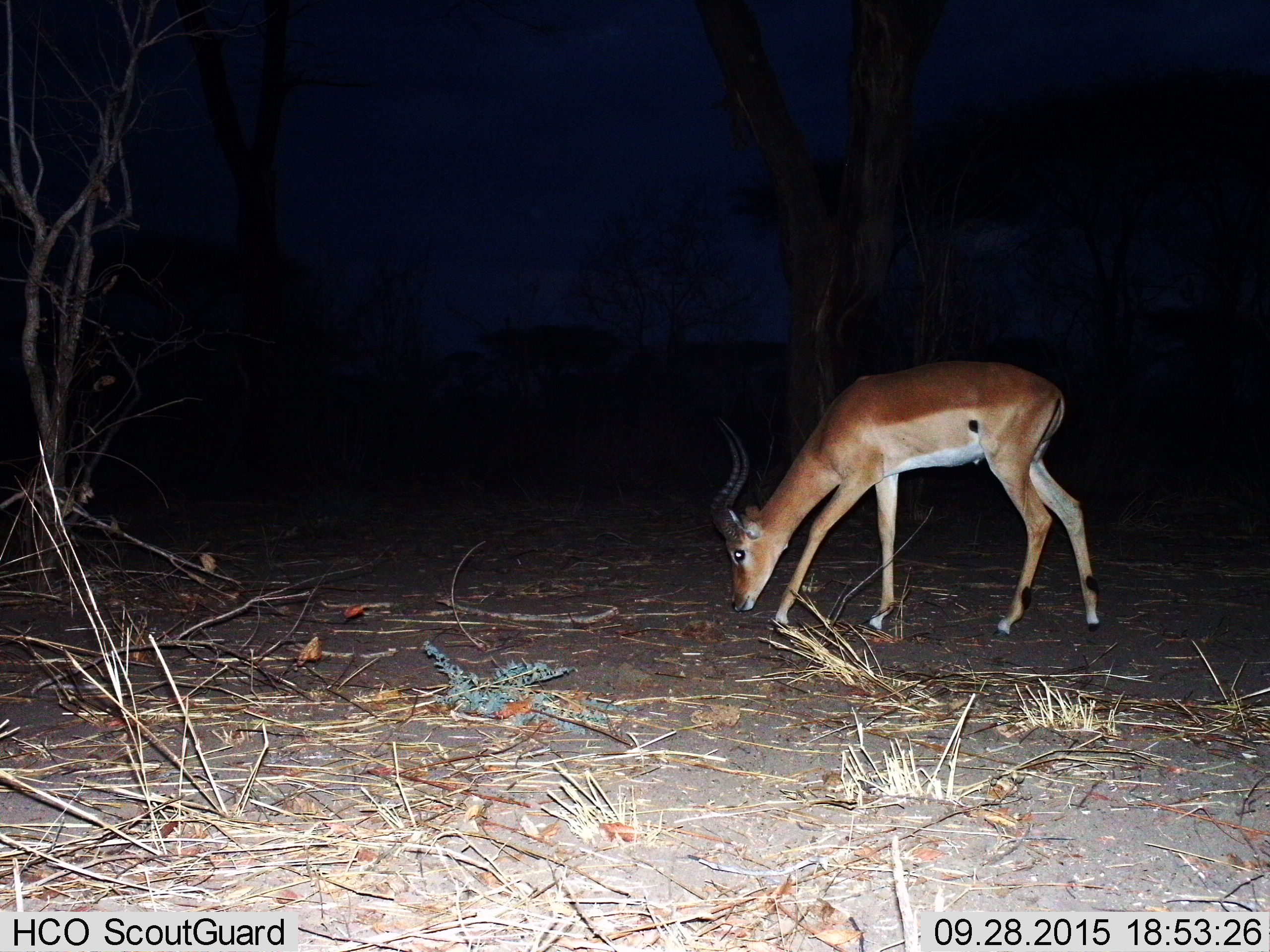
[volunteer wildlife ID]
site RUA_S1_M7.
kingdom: Animalia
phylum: Chordata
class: Mammalia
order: Artiodactyla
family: Bovidae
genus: Aepyceros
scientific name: Aepyceros melampus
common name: impala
Impala (Aepyceros melampus), count 1. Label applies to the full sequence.